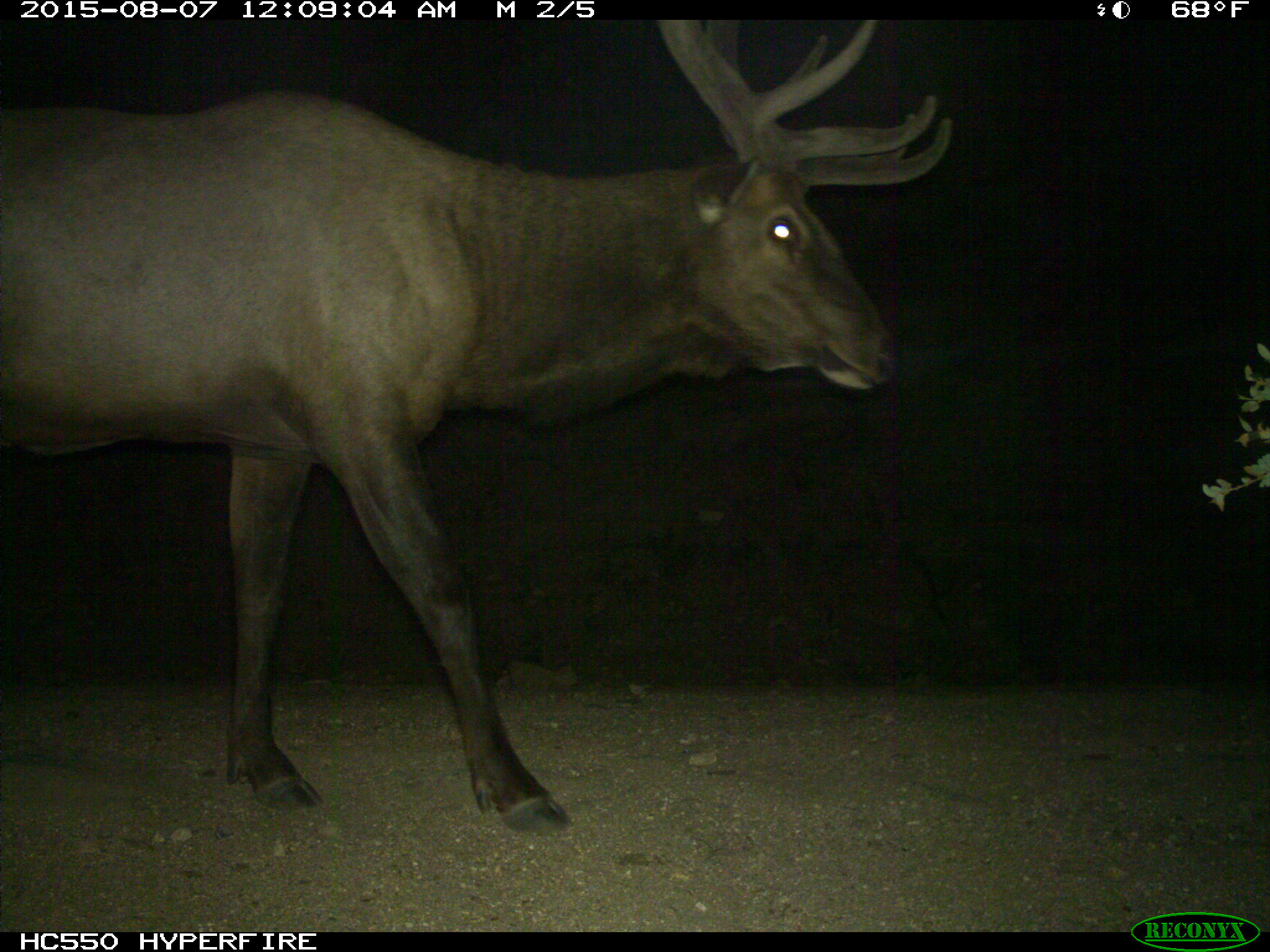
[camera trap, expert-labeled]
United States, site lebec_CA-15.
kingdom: Animalia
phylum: Chordata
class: Mammalia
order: Artiodactyla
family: Cervidae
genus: Cervus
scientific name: Cervus canadensis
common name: elk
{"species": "Cervus canadensis (elk)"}